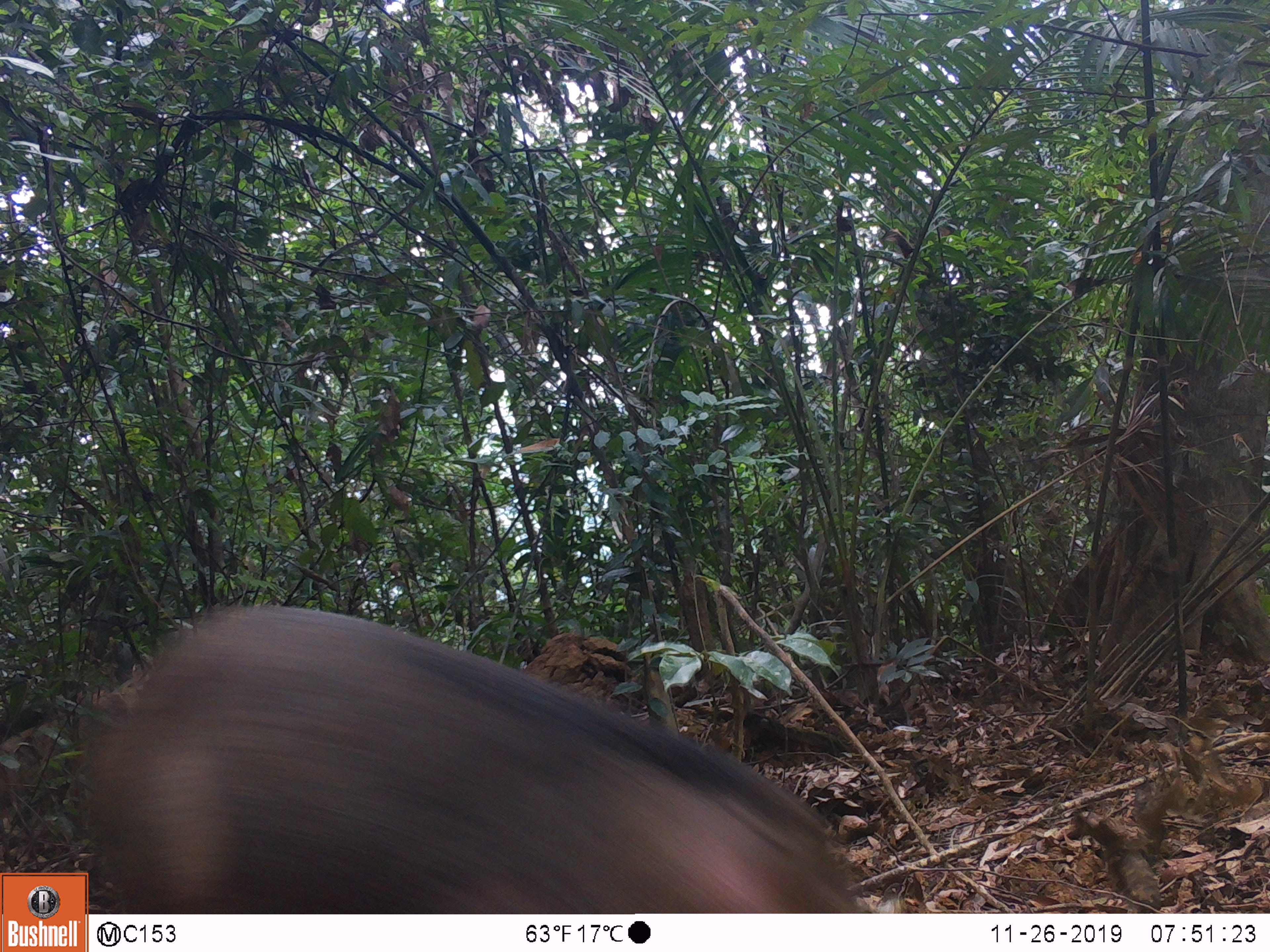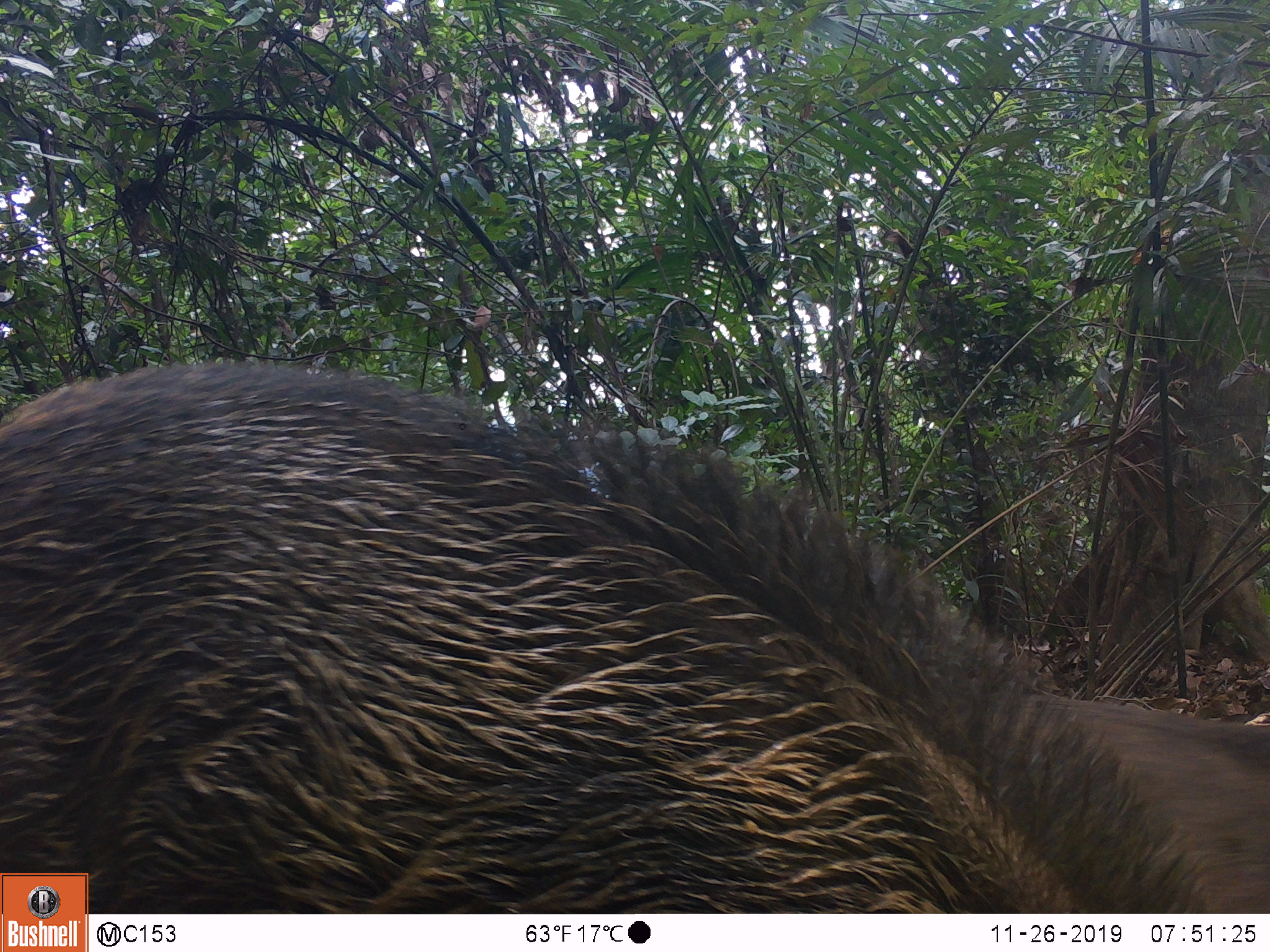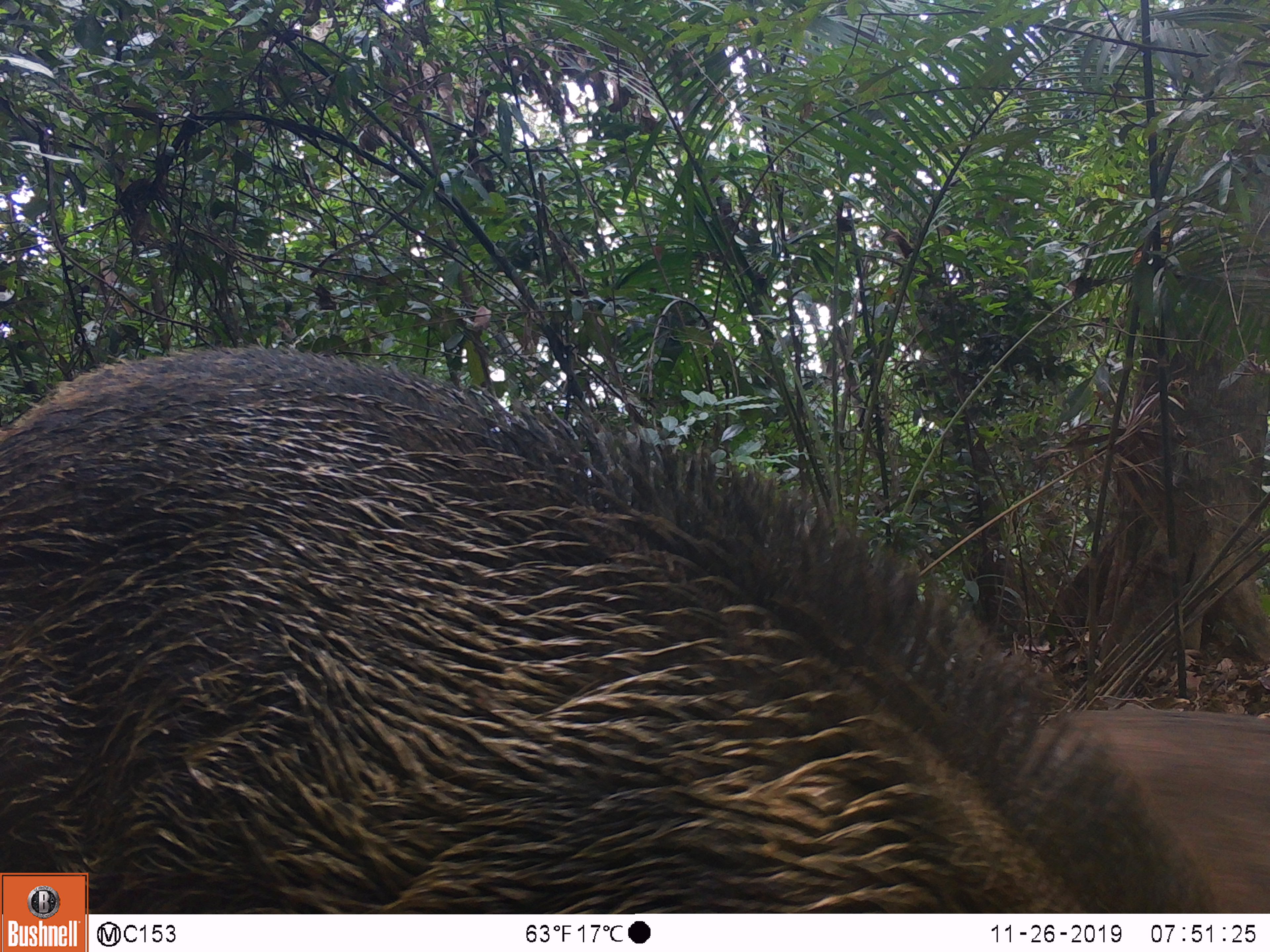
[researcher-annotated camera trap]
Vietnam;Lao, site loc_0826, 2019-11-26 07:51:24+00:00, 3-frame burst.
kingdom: Animalia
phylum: Chordata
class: Mammalia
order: Artiodactyla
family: Suidae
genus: Sus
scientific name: Sus scrofa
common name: eurasian wild pig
Eurasian wild pig (Sus scrofa). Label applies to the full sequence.